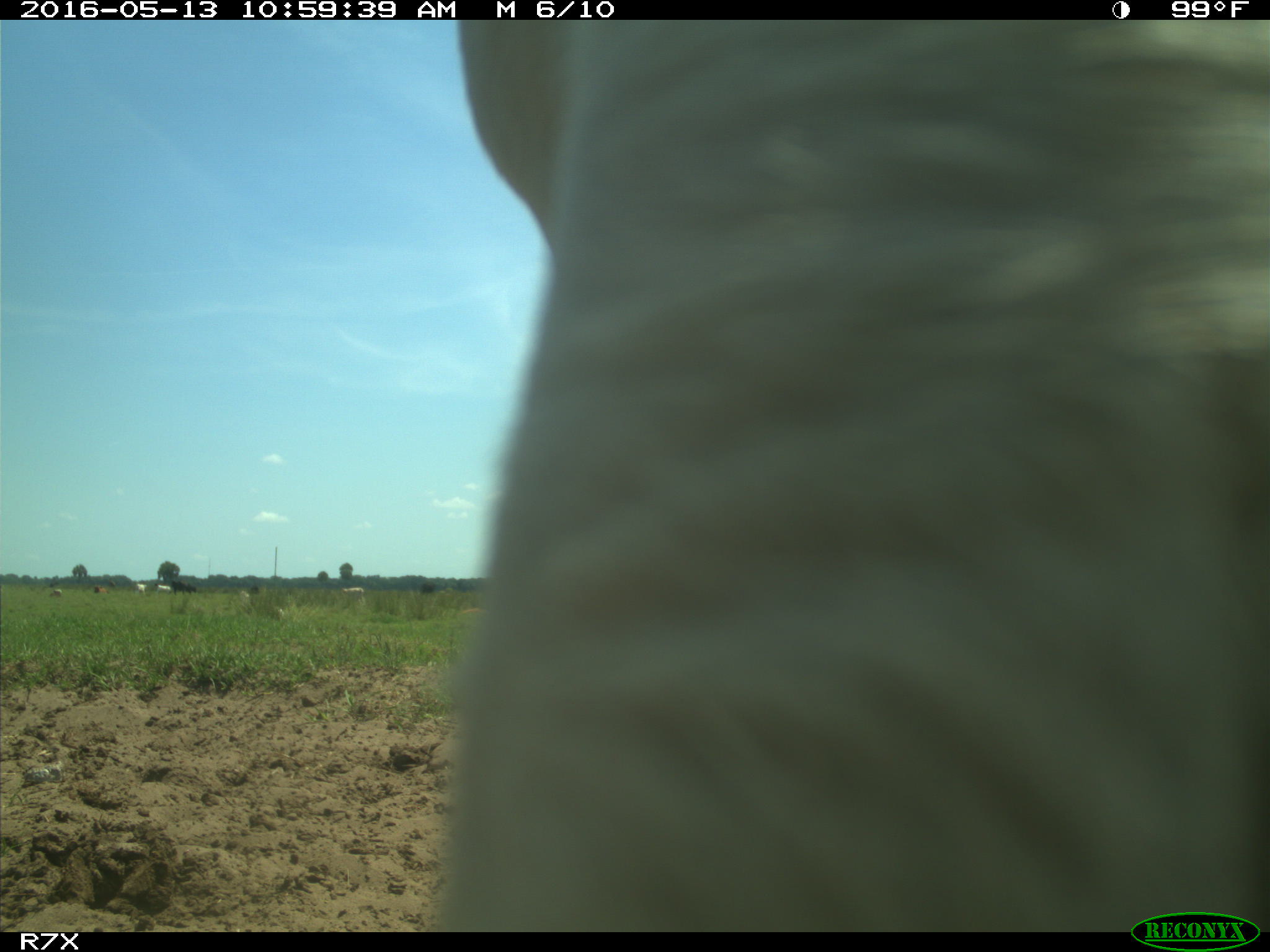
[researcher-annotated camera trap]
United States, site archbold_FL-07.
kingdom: Animalia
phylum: Chordata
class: Mammalia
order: Artiodactyla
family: Bovidae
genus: Bos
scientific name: Bos taurus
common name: domestic cow